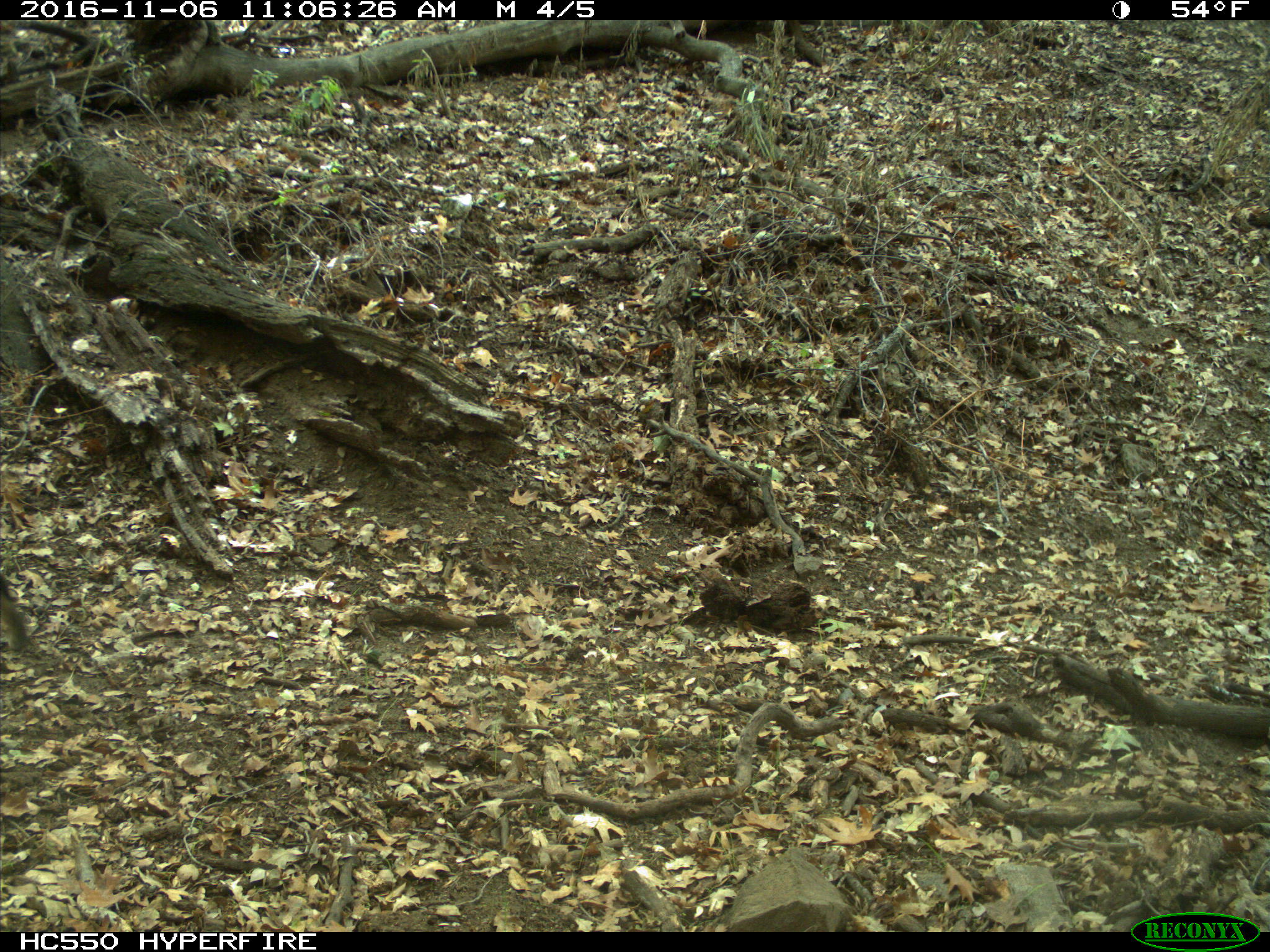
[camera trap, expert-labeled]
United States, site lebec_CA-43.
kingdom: Animalia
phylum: Chordata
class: Mammalia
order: Carnivora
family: Felidae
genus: Lynx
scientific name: Lynx rufus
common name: bobcat